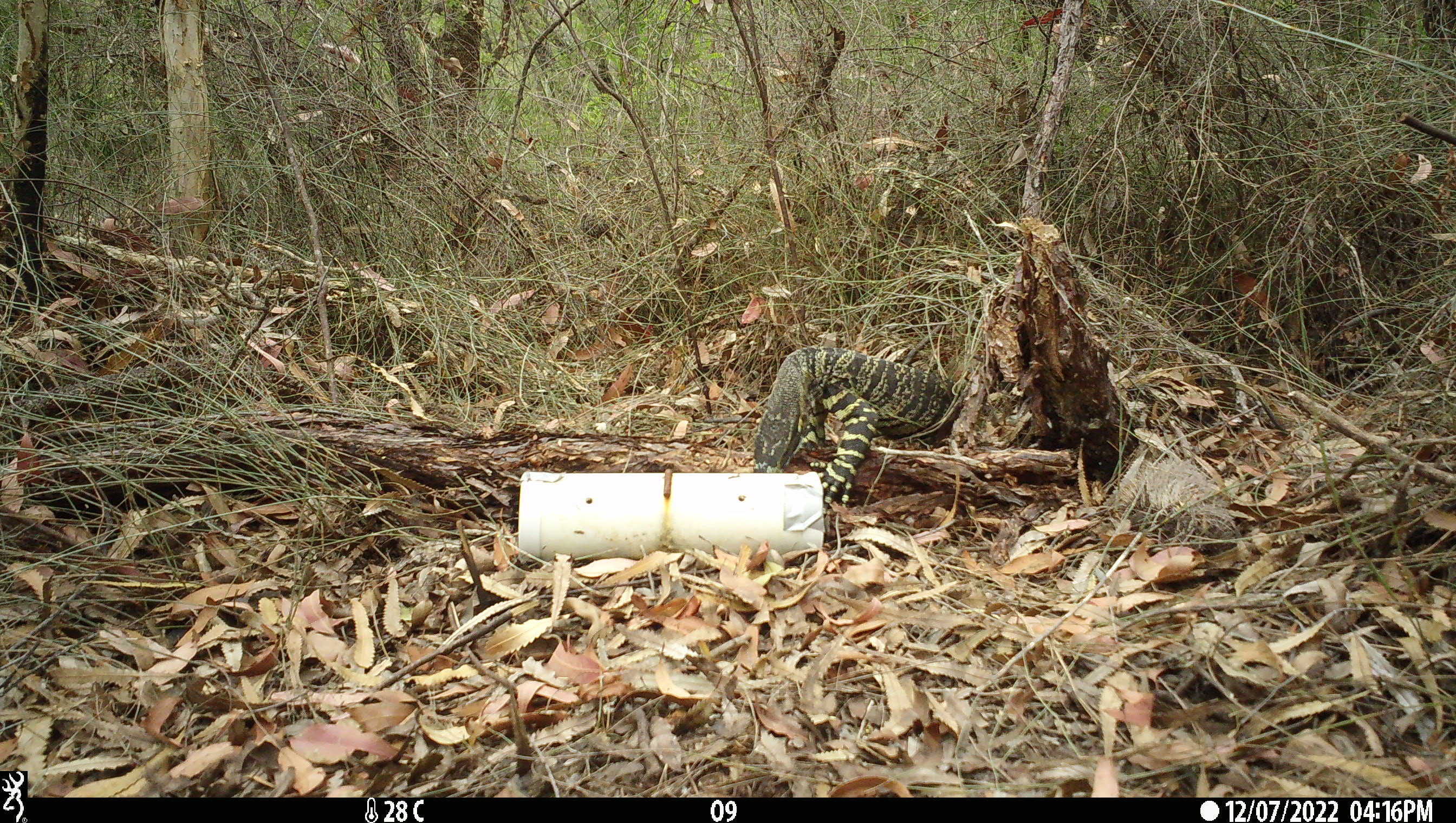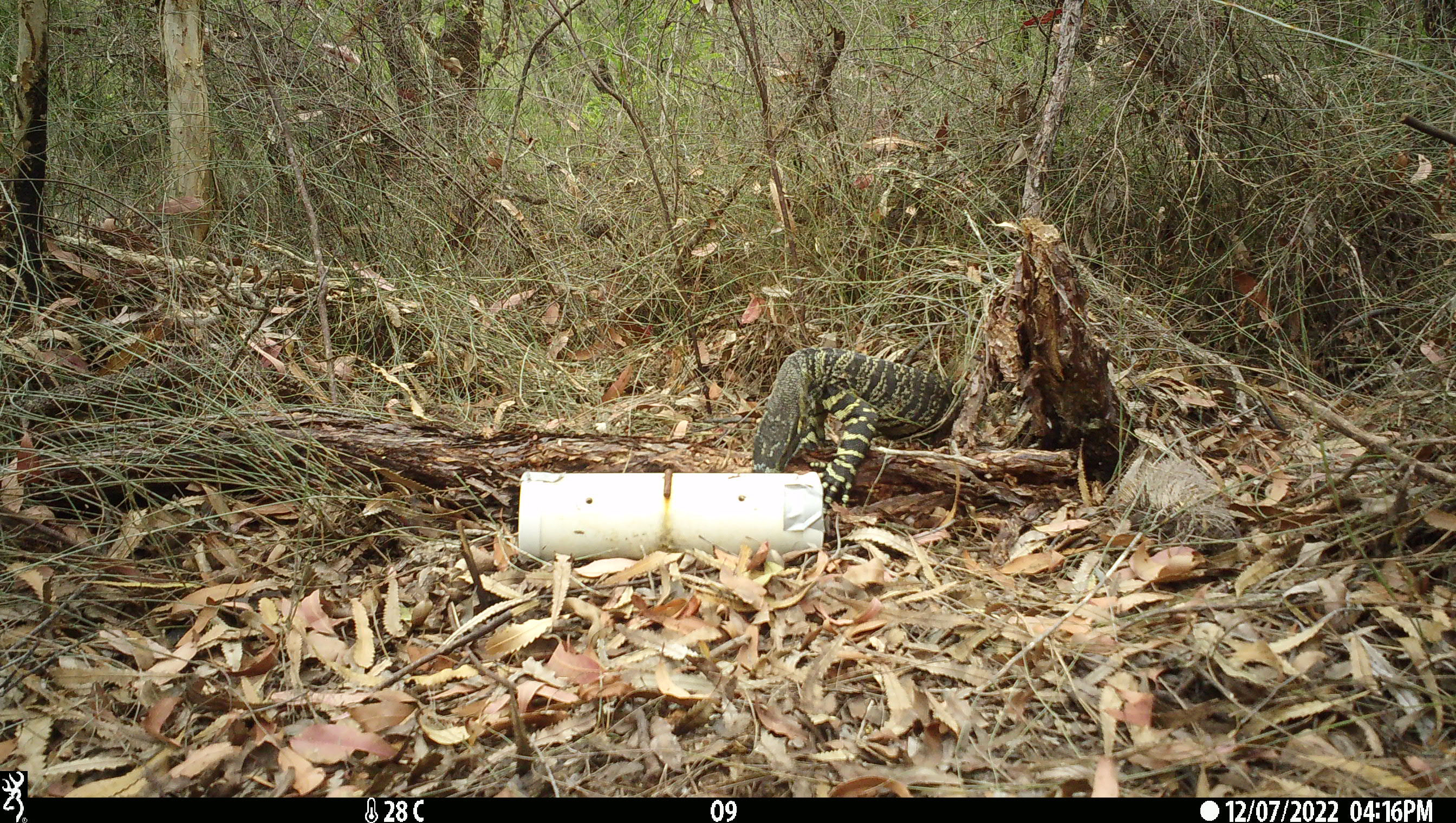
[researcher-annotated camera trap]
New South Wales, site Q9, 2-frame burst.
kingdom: Animalia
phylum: Chordata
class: Reptilia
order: Squamata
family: Varanidae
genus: Varanus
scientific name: Varanus varius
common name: lace monitor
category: goanna